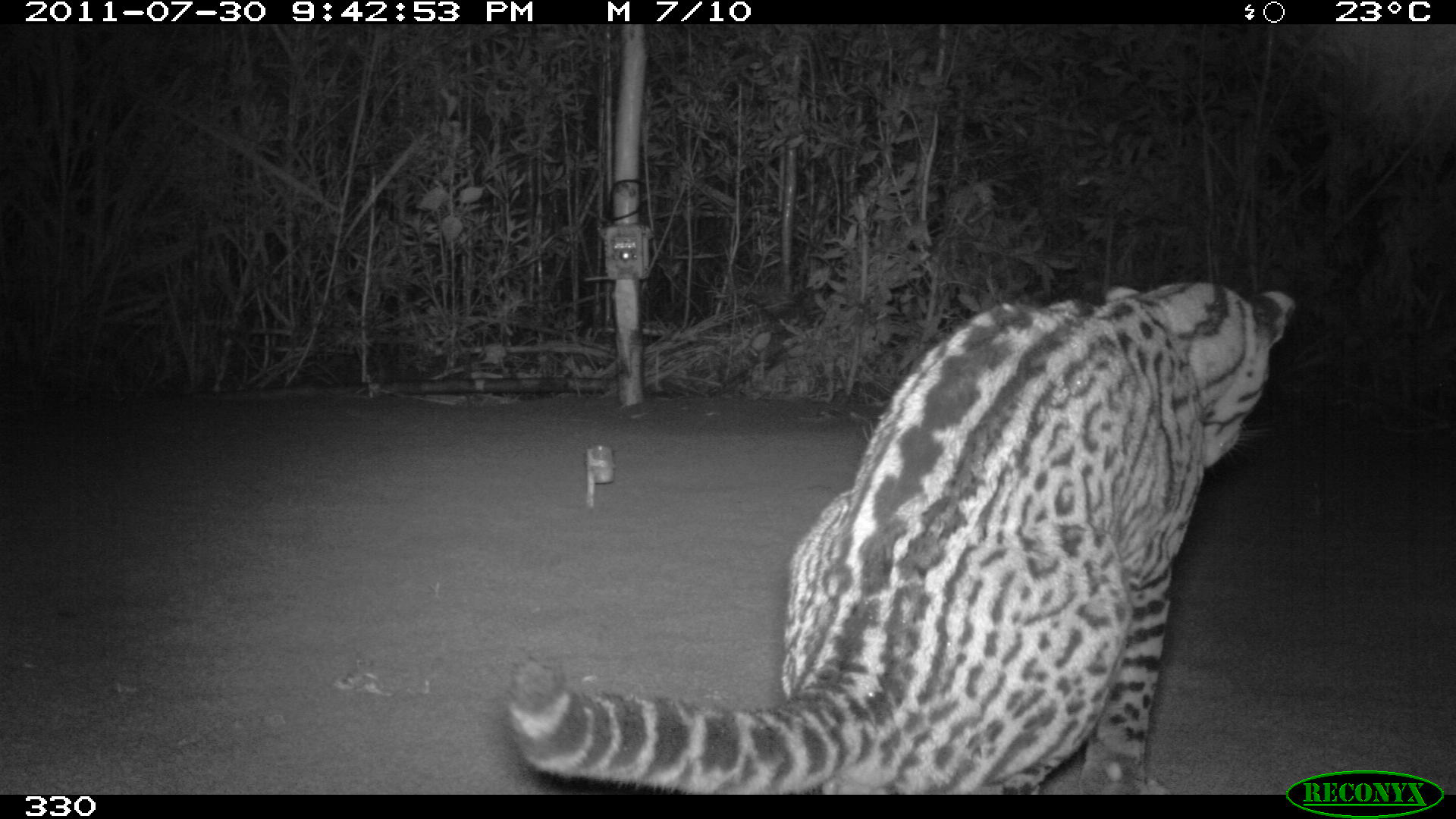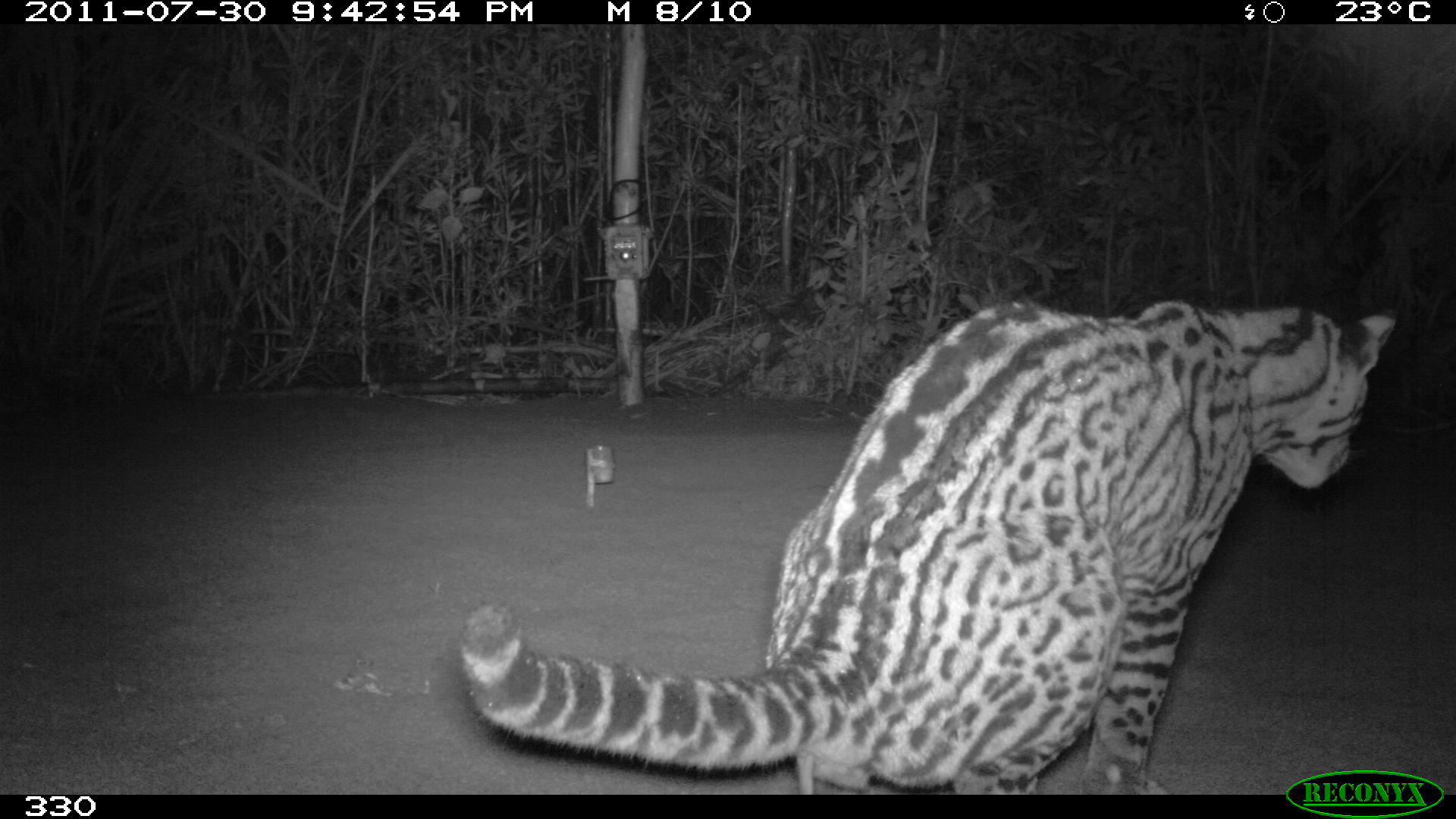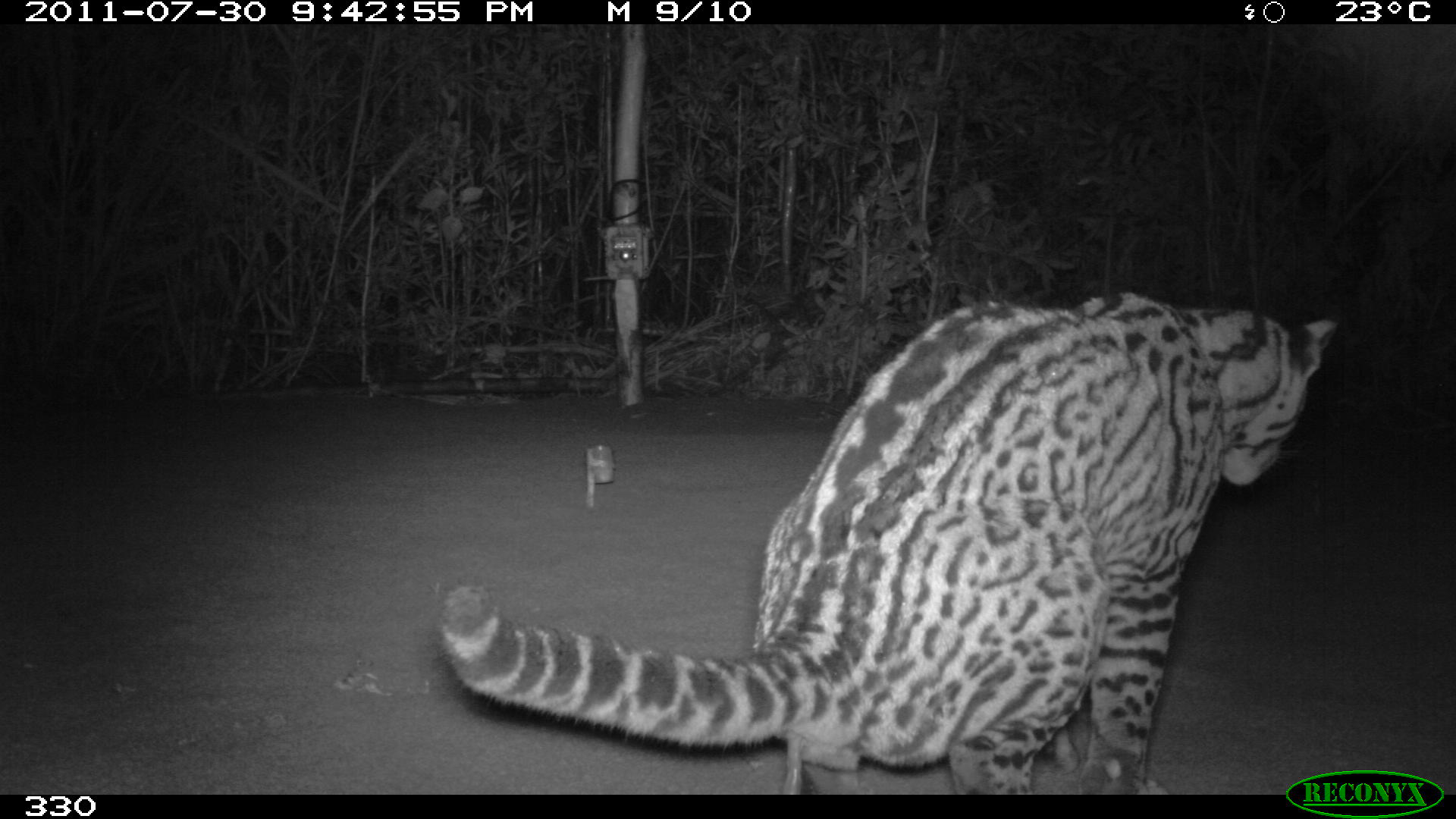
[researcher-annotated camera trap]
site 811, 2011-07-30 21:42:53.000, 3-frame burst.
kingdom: Animalia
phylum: Chordata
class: Mammalia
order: Carnivora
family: Felidae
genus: Leopardus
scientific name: Leopardus pardalis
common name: ocelot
Leopardus pardalis (ocelot).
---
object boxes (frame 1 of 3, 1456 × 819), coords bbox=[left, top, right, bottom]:
leopardus pardalis: bbox=[507, 280, 1298, 790]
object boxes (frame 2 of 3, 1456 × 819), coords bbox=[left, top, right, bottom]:
leopardus pardalis: bbox=[462, 297, 1397, 788]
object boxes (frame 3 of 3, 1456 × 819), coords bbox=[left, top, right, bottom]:
leopardus pardalis: bbox=[438, 291, 1339, 786]